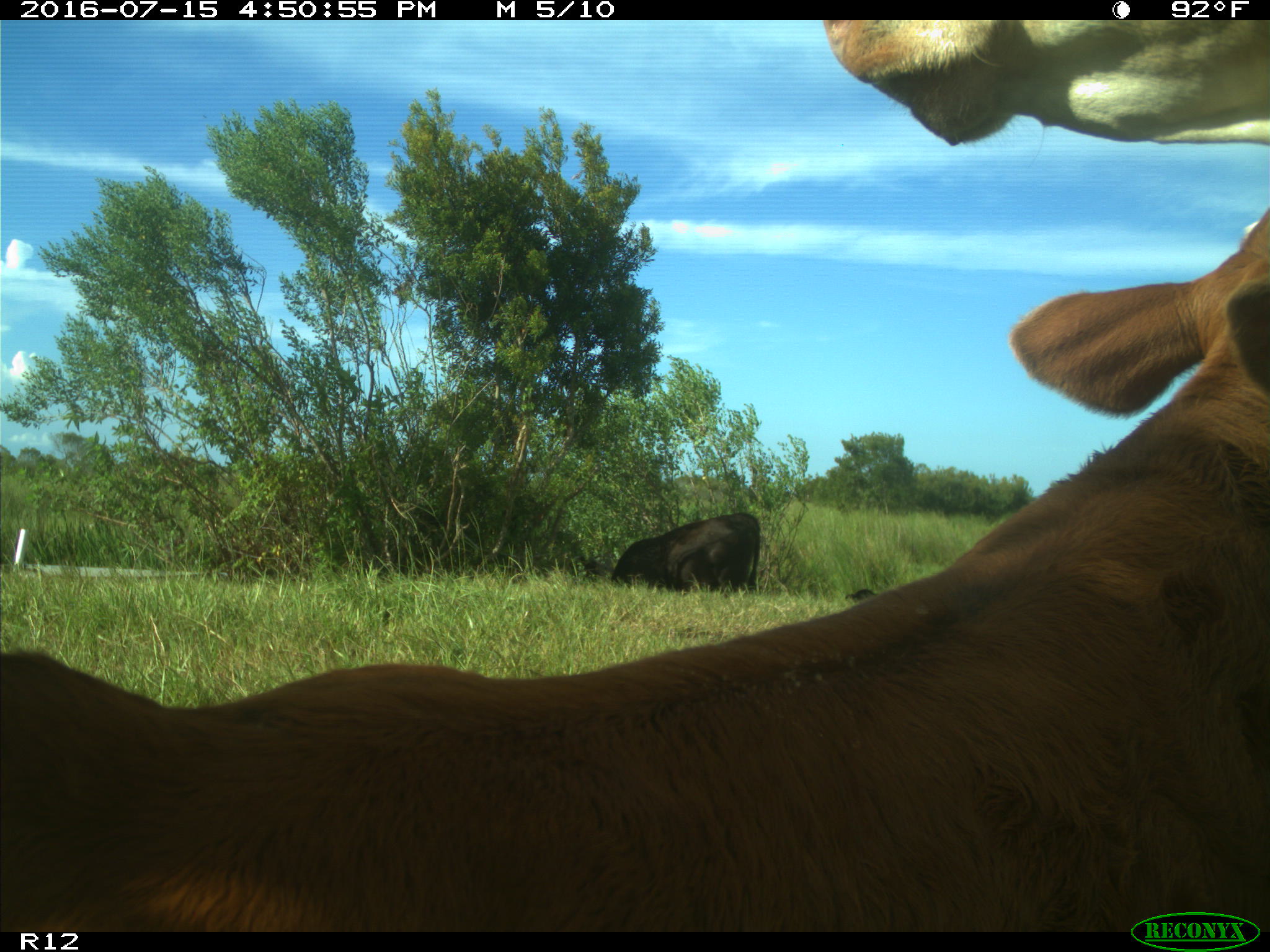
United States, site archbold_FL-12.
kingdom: Animalia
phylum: Chordata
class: Mammalia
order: Artiodactyla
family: Bovidae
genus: Bos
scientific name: Bos taurus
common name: domestic cow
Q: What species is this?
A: Bos taurus (domestic cow).